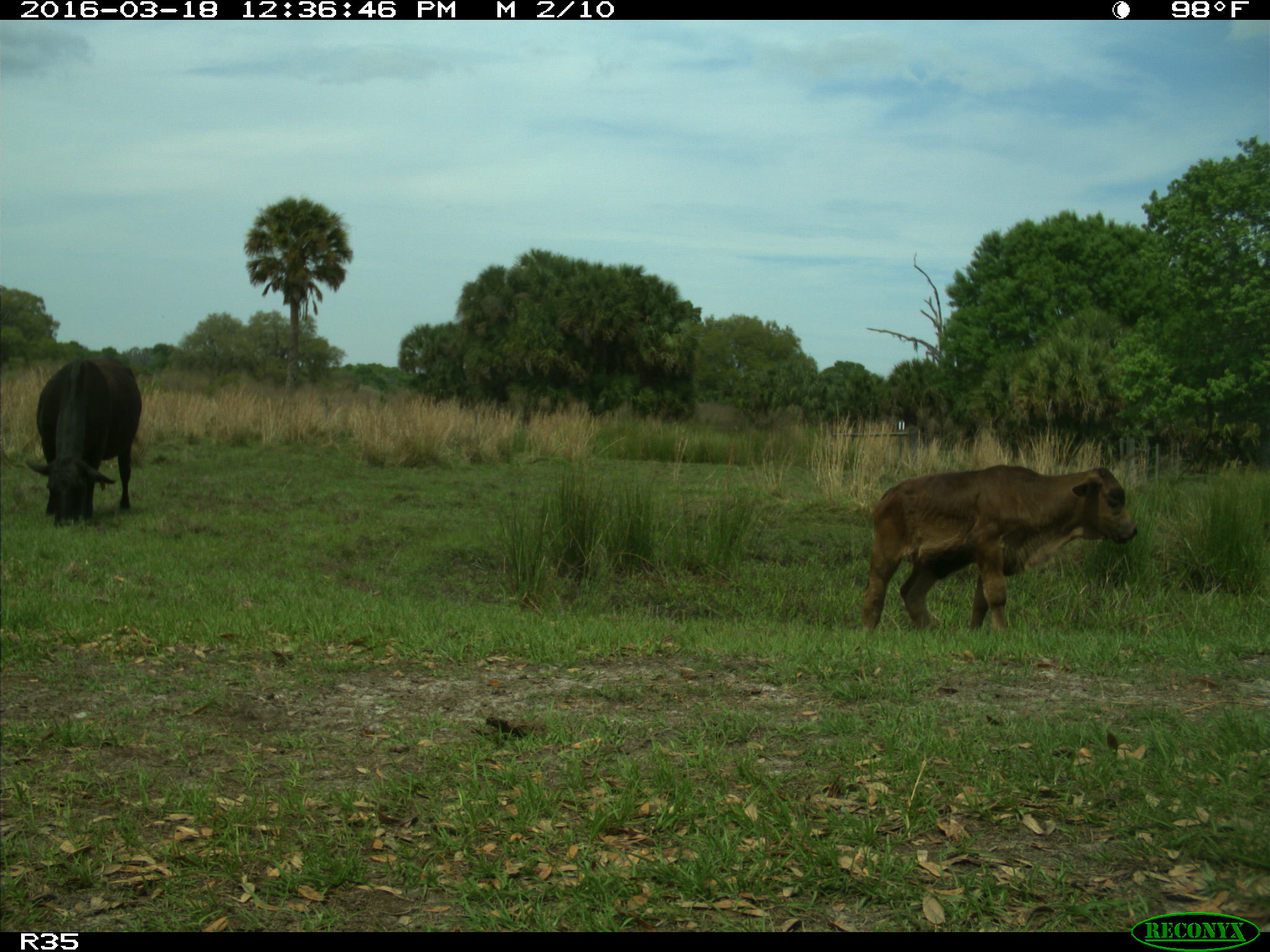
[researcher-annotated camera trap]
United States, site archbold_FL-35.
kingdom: Animalia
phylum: Chordata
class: Mammalia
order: Artiodactyla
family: Bovidae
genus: Bos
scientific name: Bos taurus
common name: domestic cow